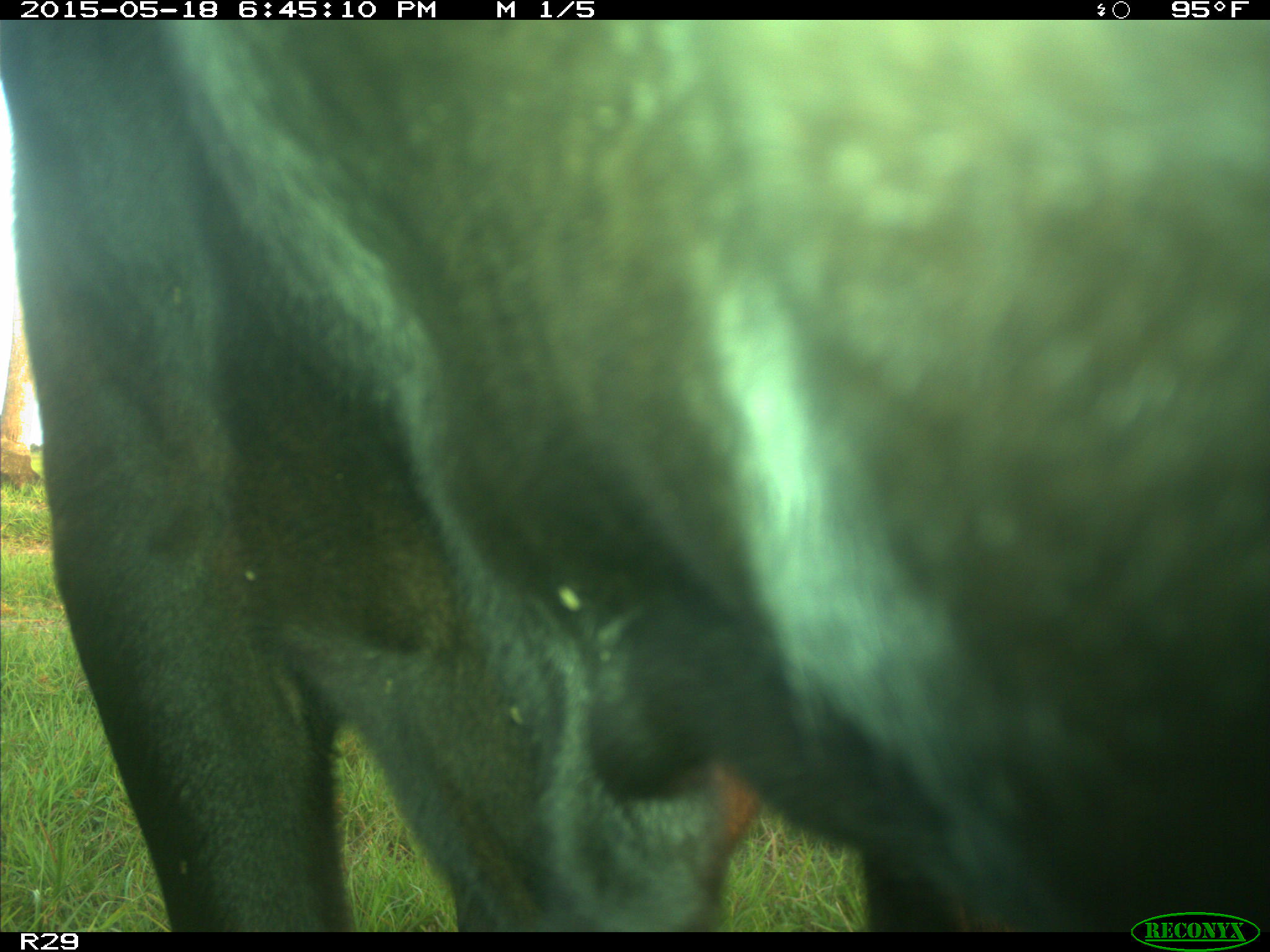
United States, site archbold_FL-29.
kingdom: Animalia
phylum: Chordata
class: Mammalia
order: Artiodactyla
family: Bovidae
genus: Bos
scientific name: Bos taurus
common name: domestic cow